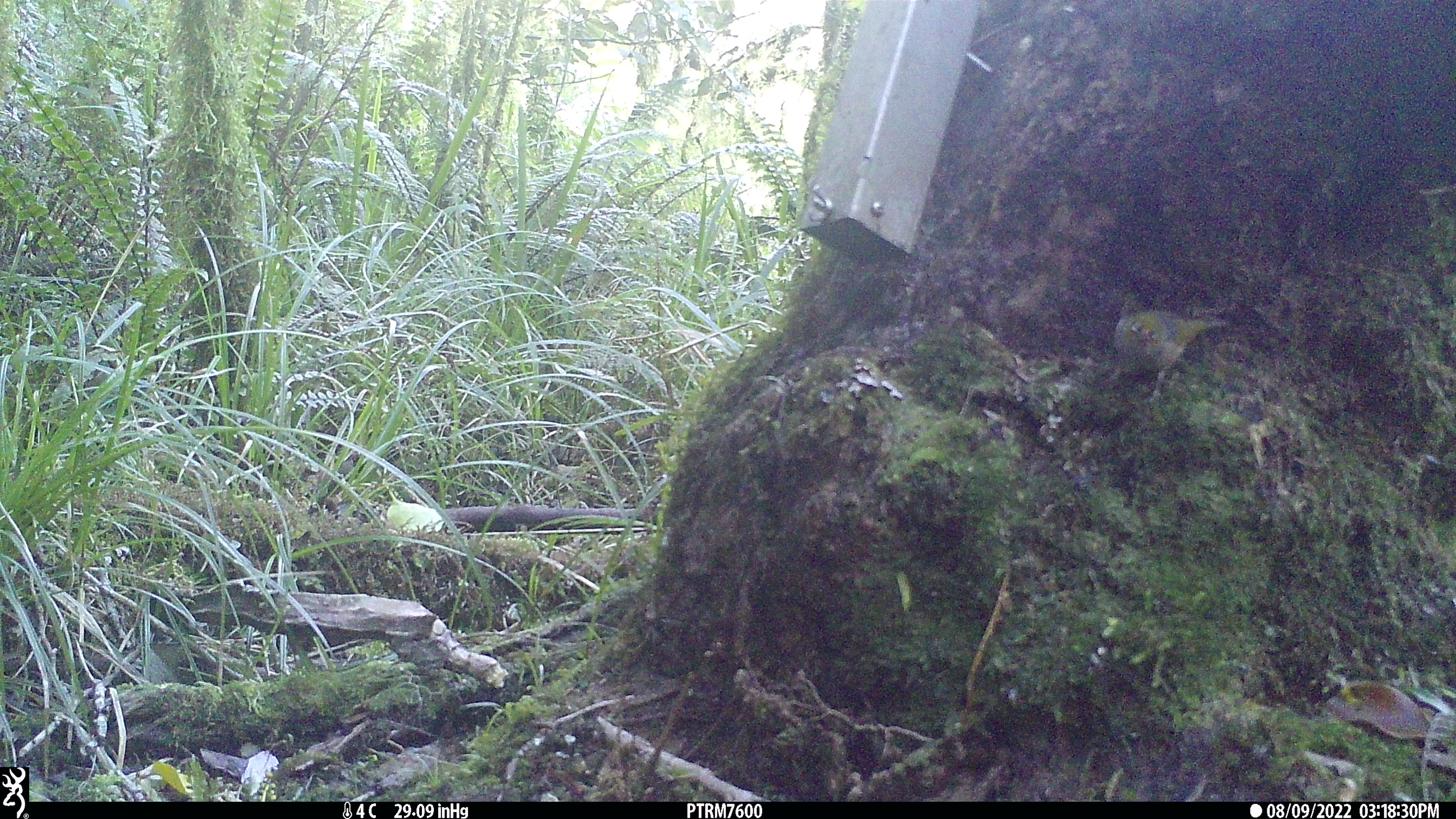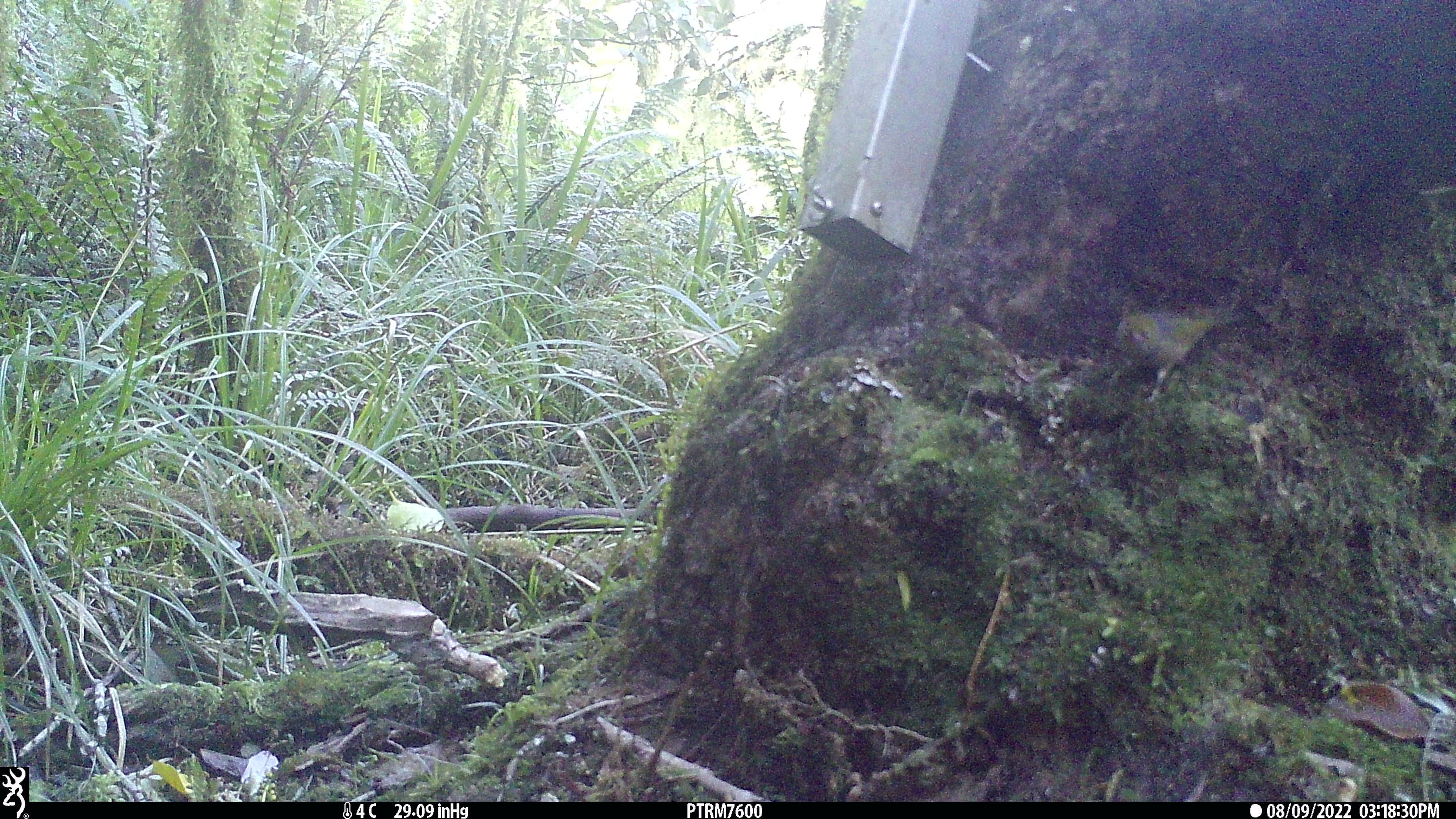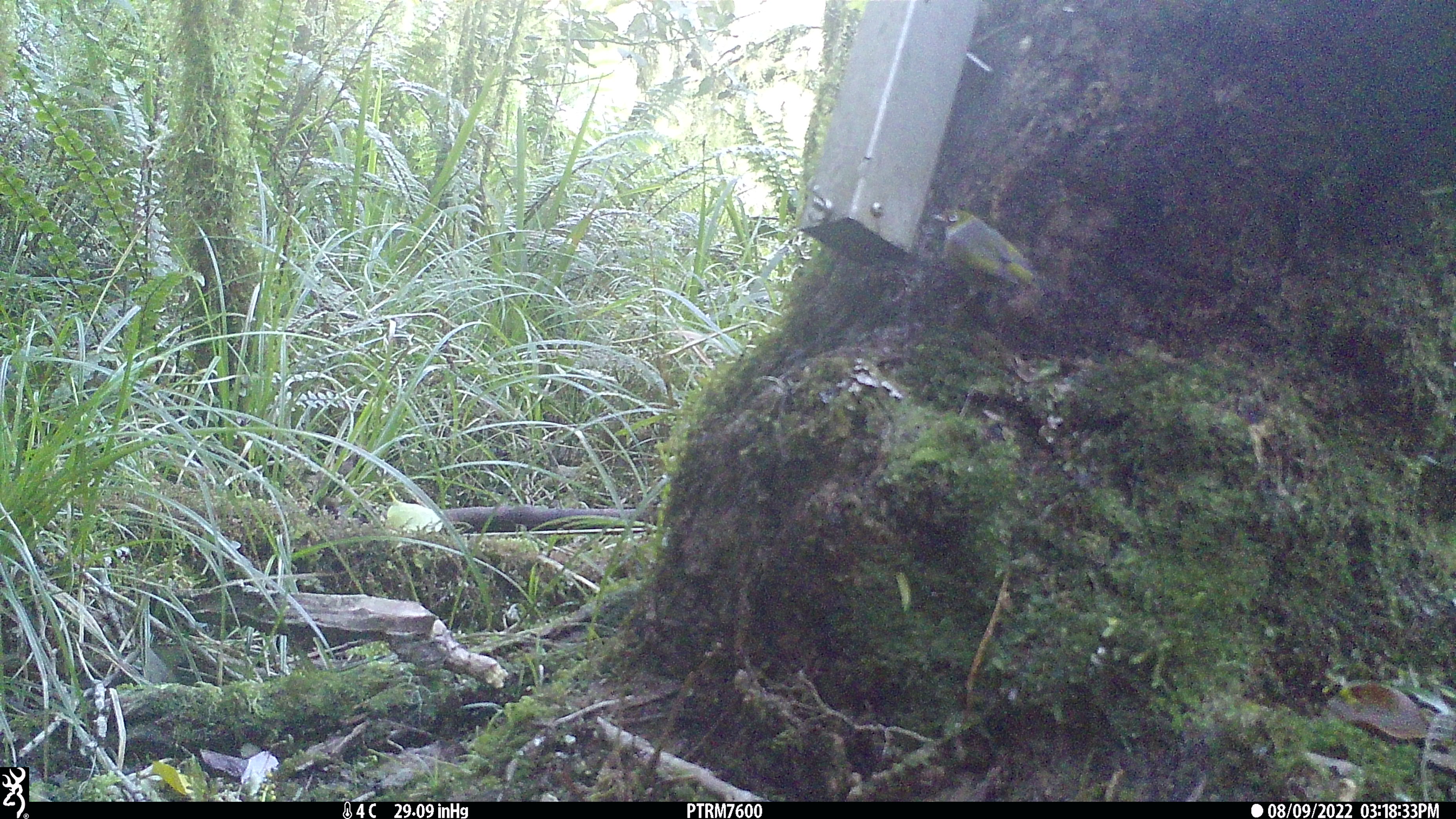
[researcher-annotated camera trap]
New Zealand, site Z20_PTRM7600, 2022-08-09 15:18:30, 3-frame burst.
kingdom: Animalia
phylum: Chordata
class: Aves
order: Passeriformes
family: Zosteropidae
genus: Zosterops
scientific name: Zosterops lateralis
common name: silvereye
Silvereye (Zosterops lateralis).